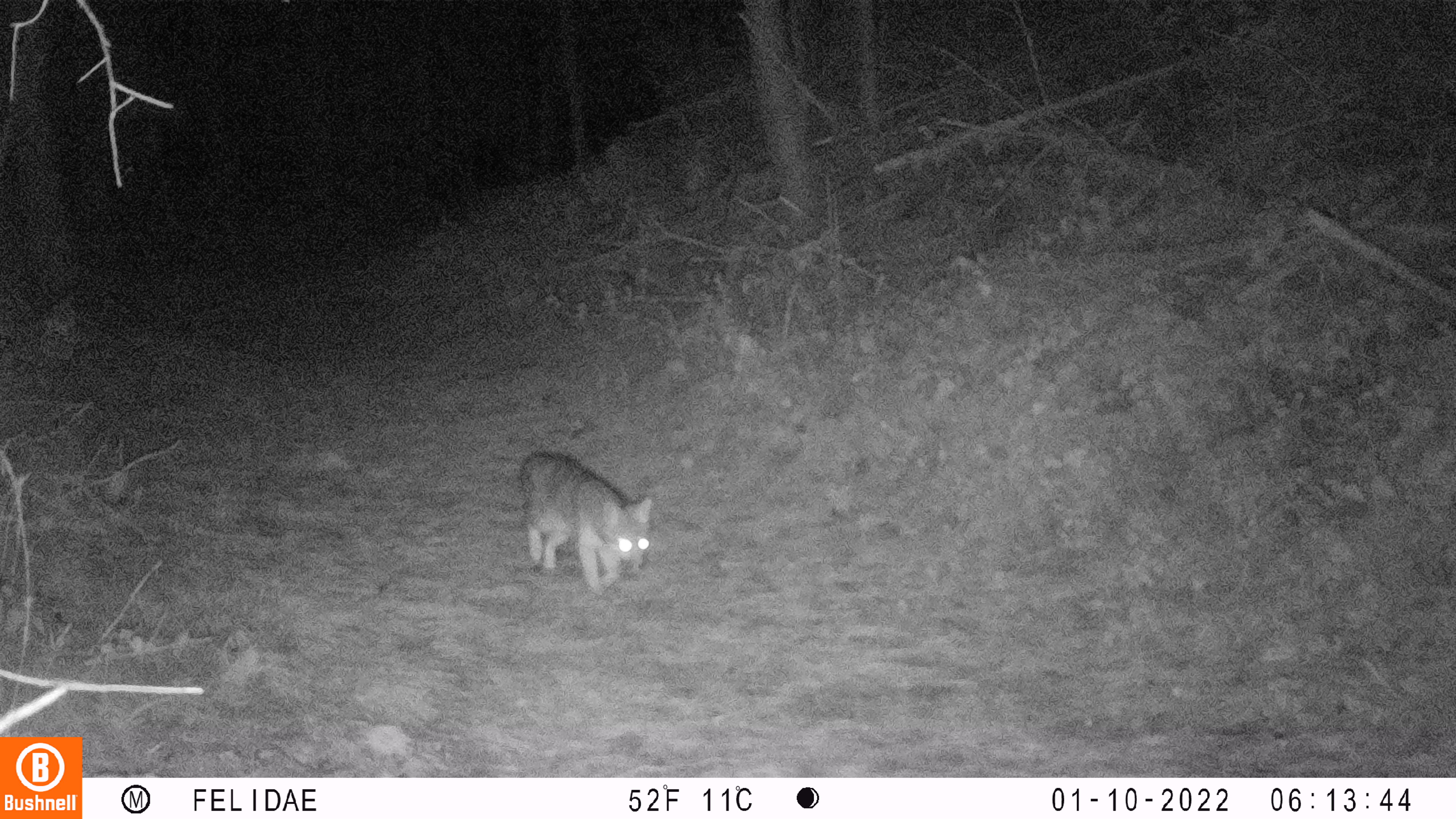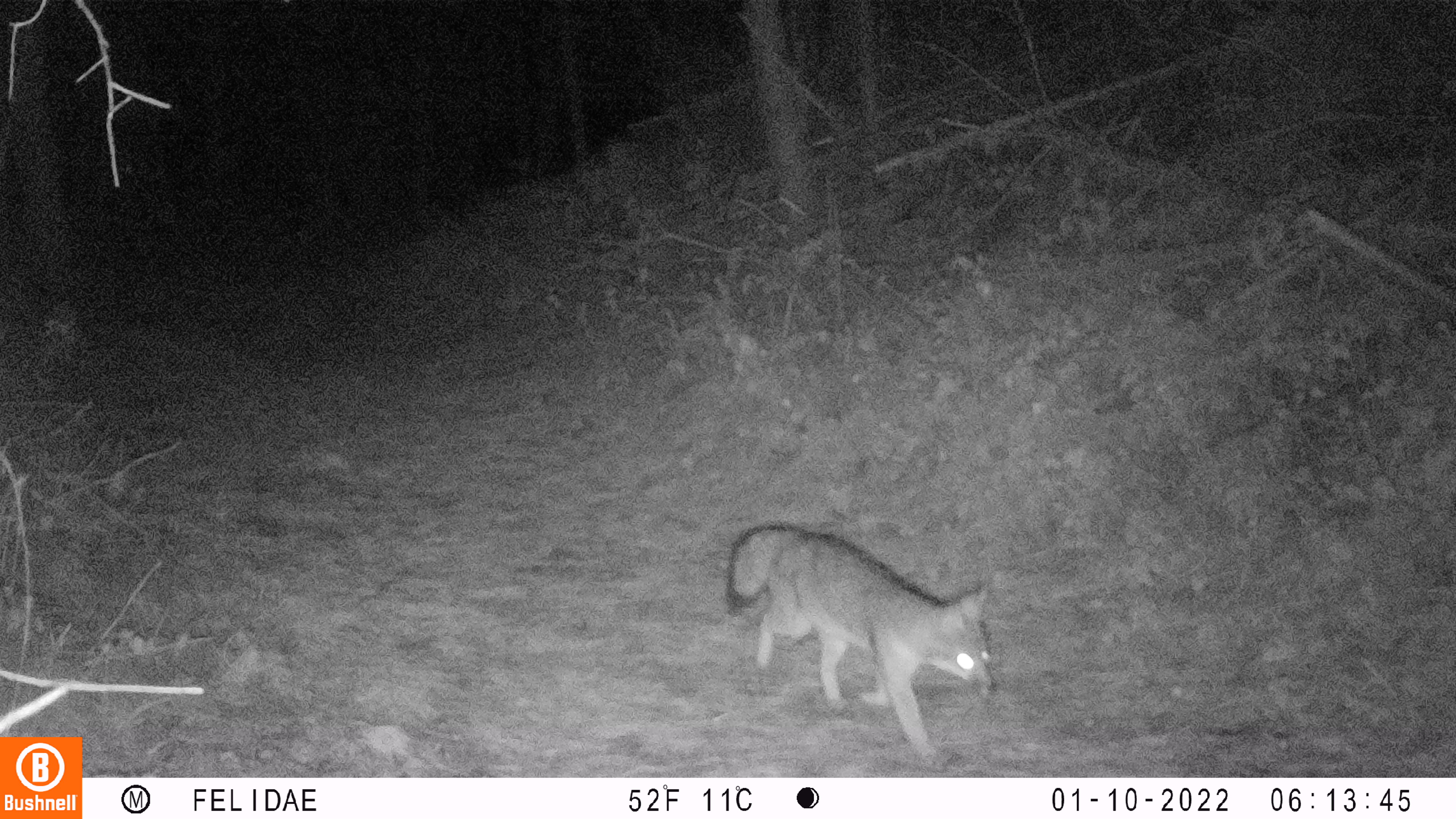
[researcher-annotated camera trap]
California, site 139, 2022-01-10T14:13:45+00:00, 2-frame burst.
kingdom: Animalia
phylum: Chordata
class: Mammalia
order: Carnivora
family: Canidae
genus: Urocyon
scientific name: Urocyon cinereoargenteus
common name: gray fox